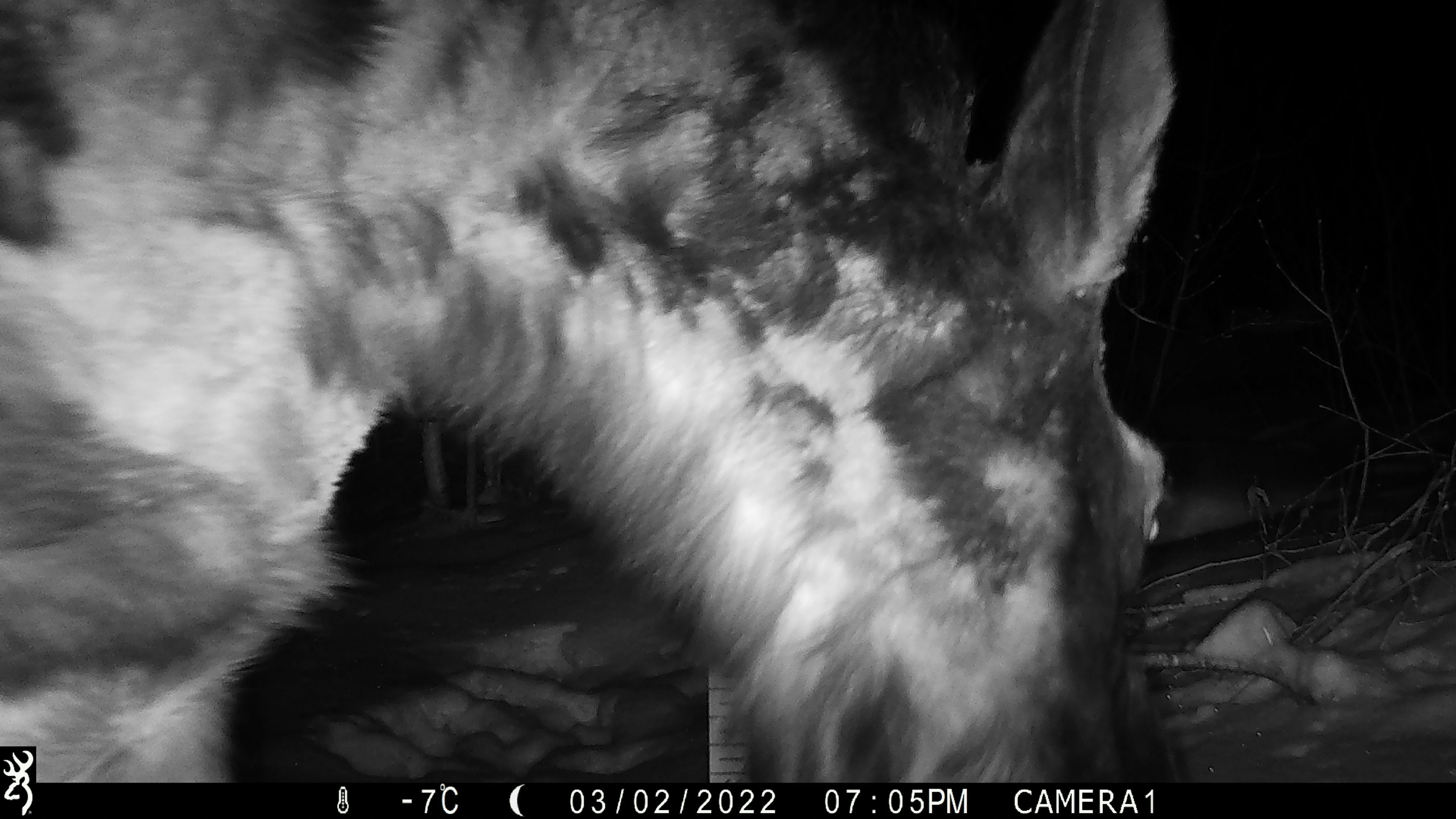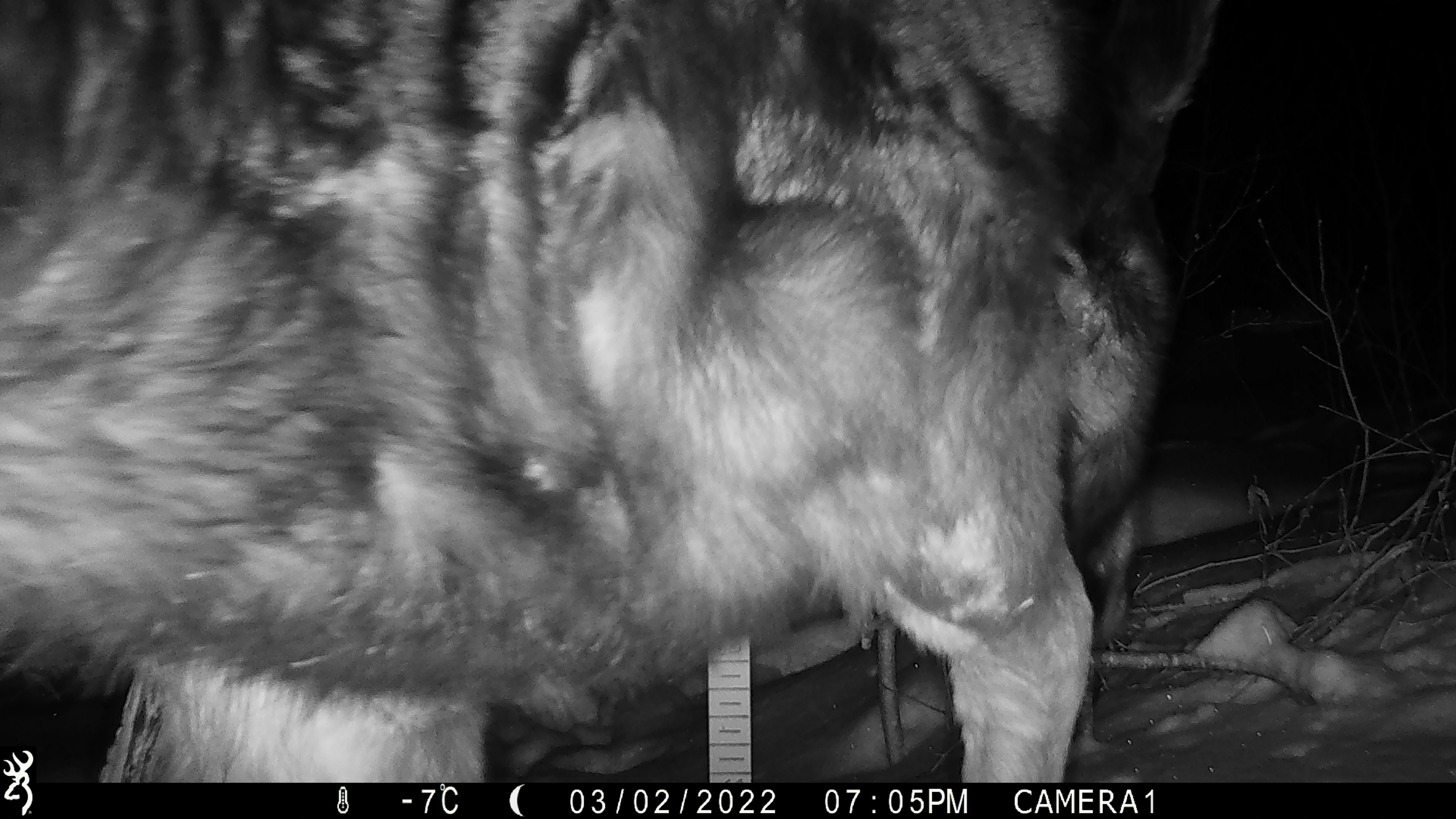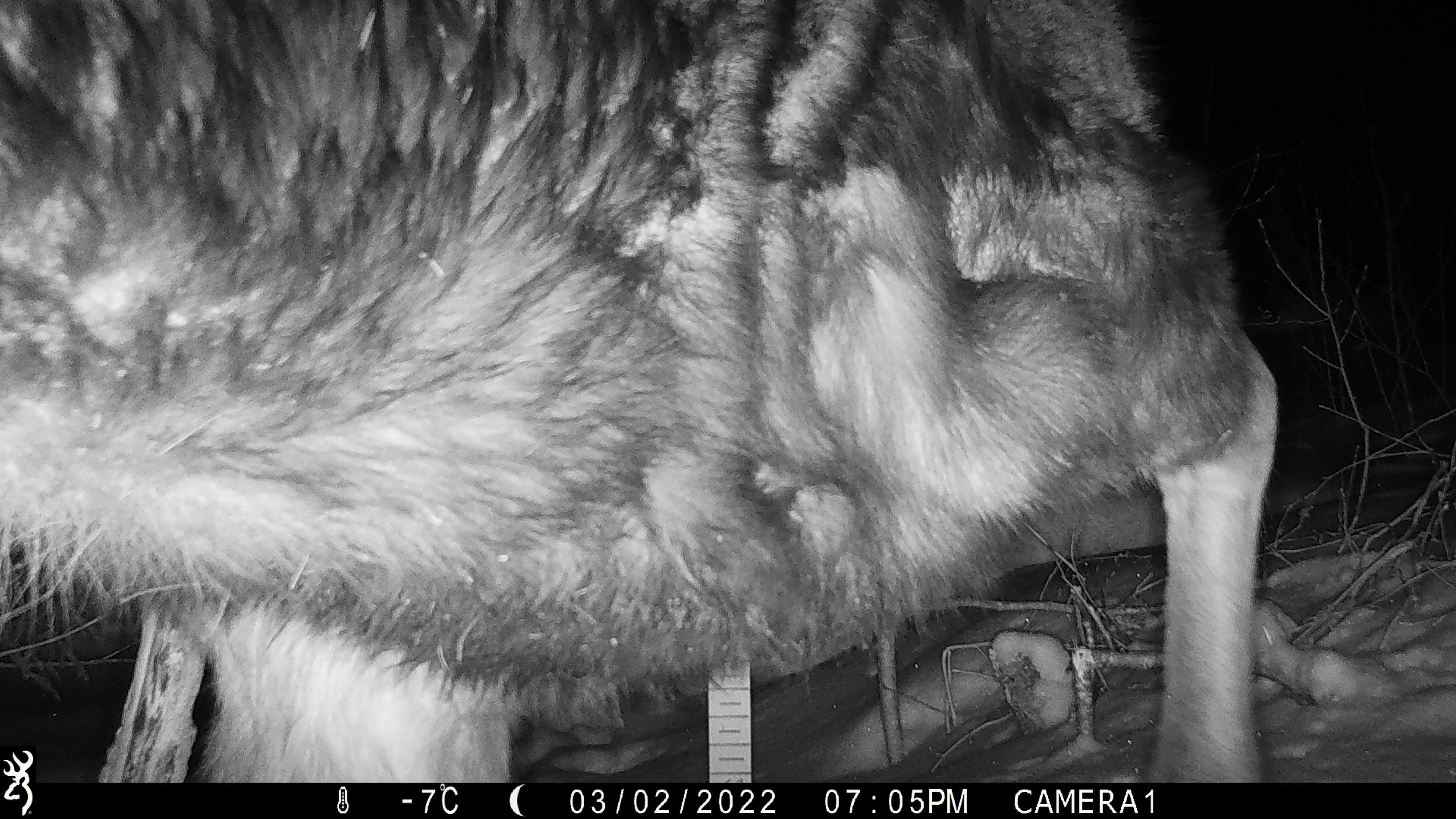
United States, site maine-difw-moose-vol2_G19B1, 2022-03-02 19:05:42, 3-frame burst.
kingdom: Animalia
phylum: Chordata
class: Mammalia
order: Artiodactyla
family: Cervidae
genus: Alces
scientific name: Alces alces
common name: moose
Moose (Alces alces).